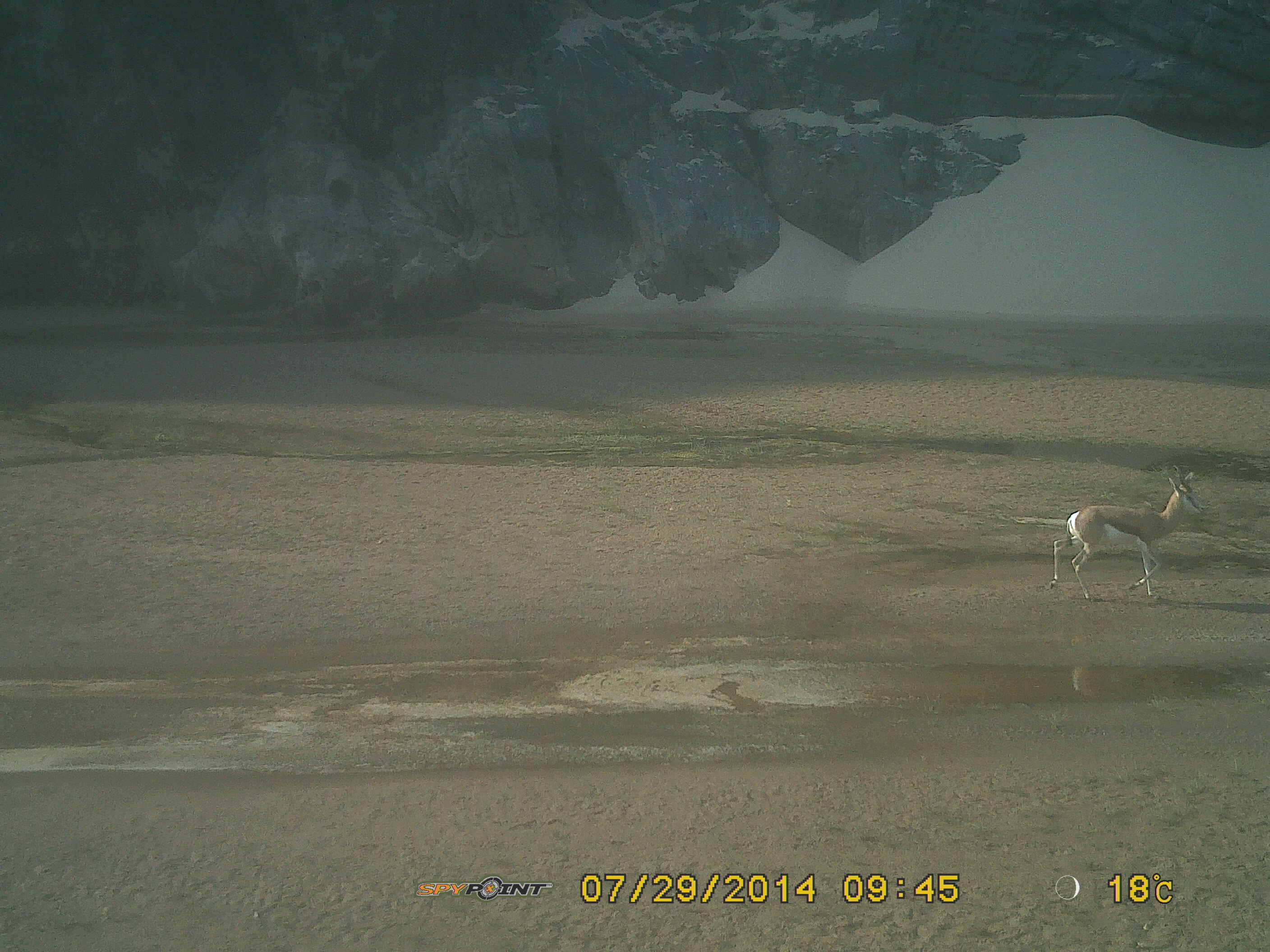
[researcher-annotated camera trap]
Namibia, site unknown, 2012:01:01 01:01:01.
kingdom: Animalia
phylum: Chordata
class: Mammalia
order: Artiodactyla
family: Bovidae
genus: Antidorcas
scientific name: Antidorcas marsupialis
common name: springbok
Antidorcas marsupialis (springbok).